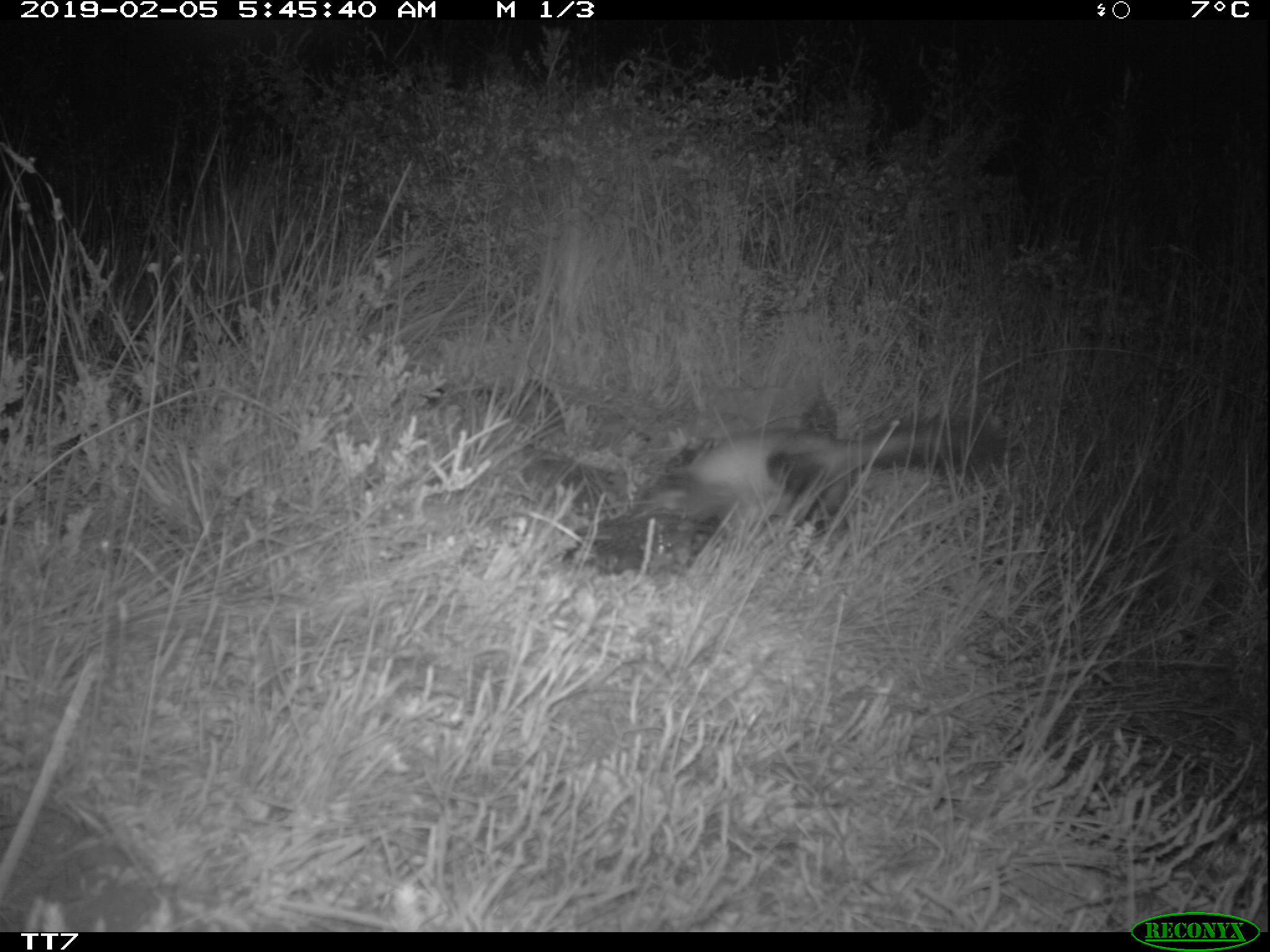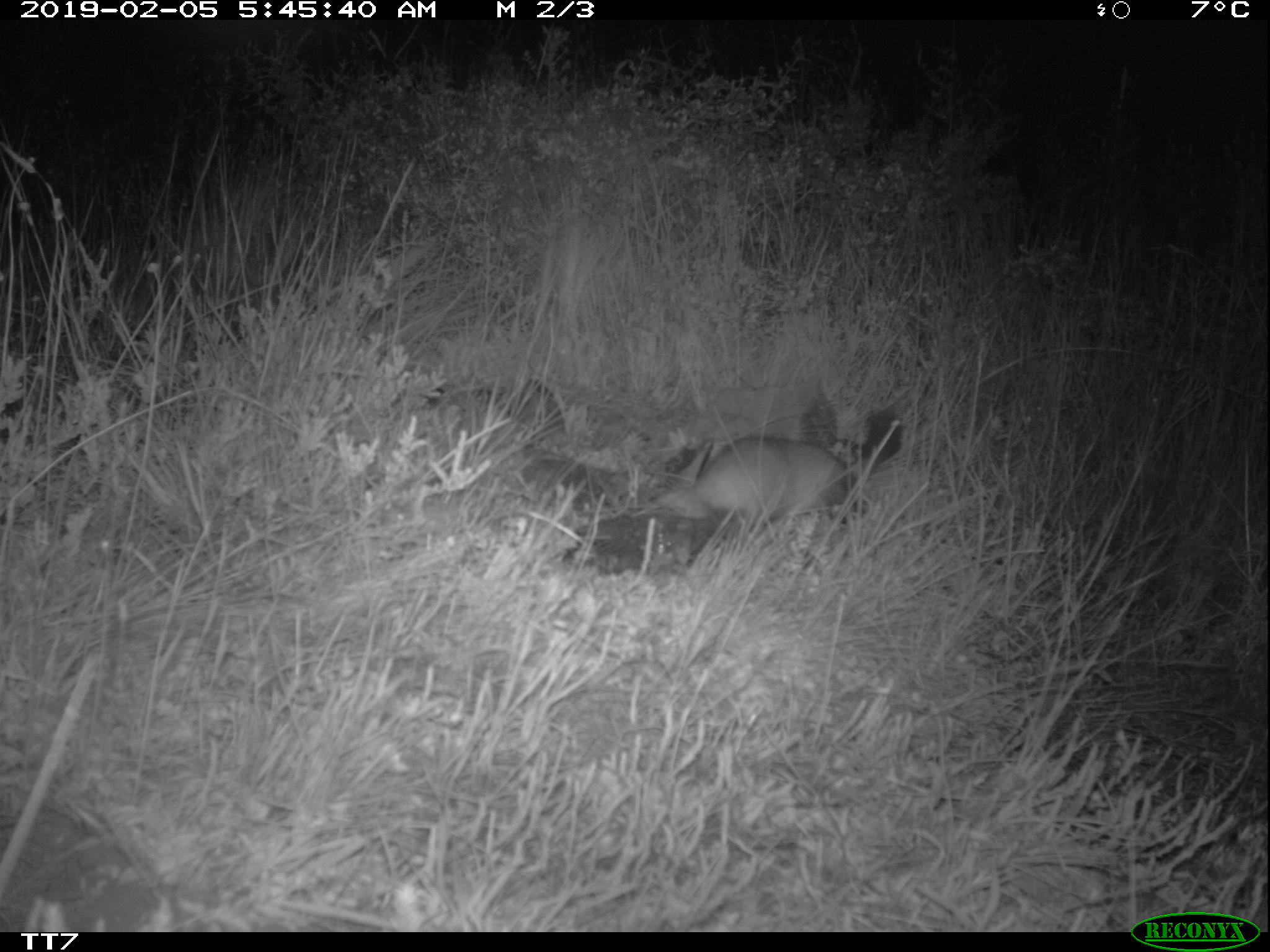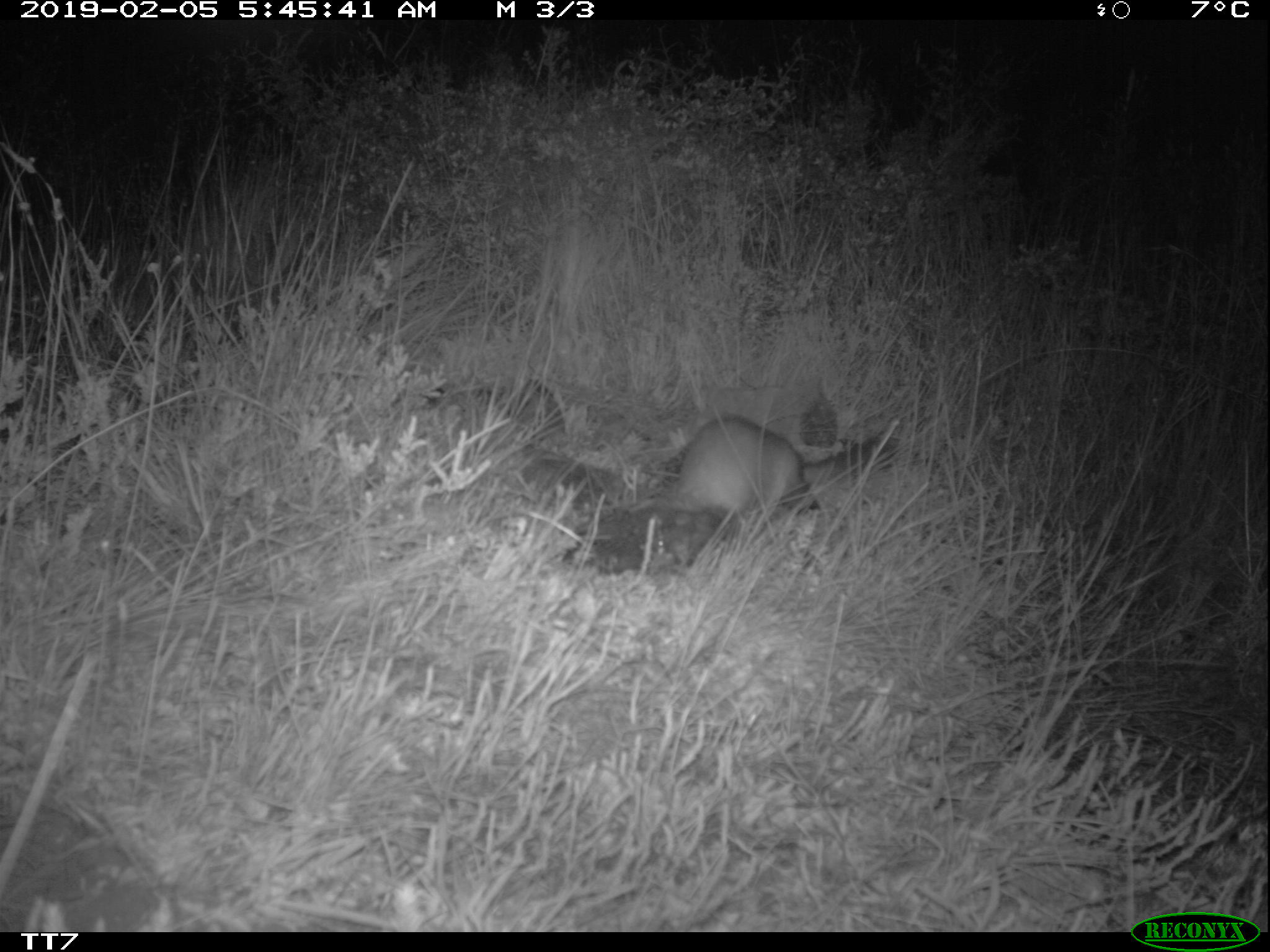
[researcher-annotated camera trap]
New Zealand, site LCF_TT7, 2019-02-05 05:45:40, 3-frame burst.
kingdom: Animalia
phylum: Chordata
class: Mammalia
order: Carnivora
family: Mustelidae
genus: Mustela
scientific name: Mustela furo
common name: ferret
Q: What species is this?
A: Ferret (Mustela furo).